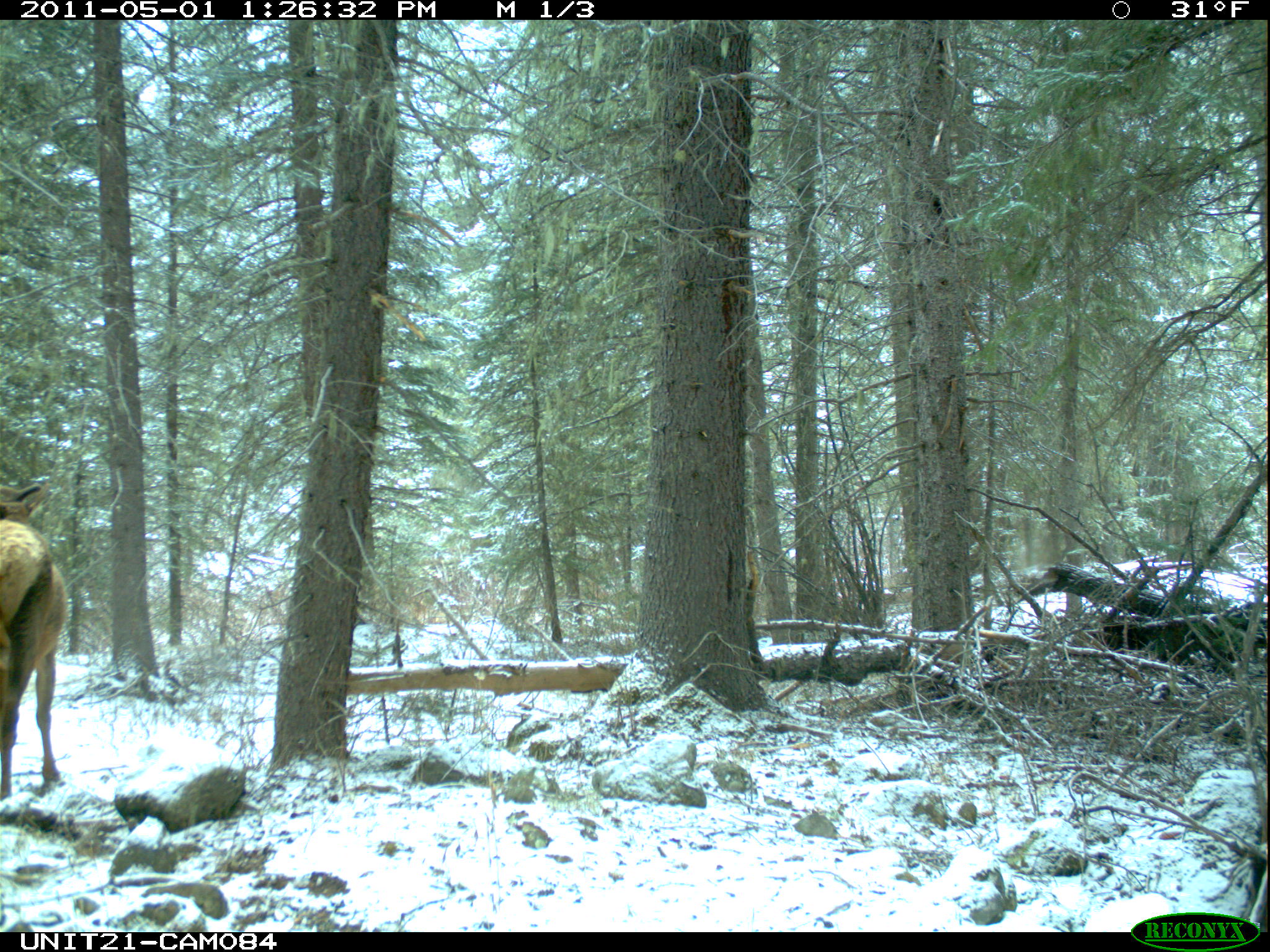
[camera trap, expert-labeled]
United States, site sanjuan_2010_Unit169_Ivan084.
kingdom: Animalia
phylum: Chordata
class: Mammalia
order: Artiodactyla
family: Cervidae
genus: Cervus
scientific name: Cervus elaphus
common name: red deer